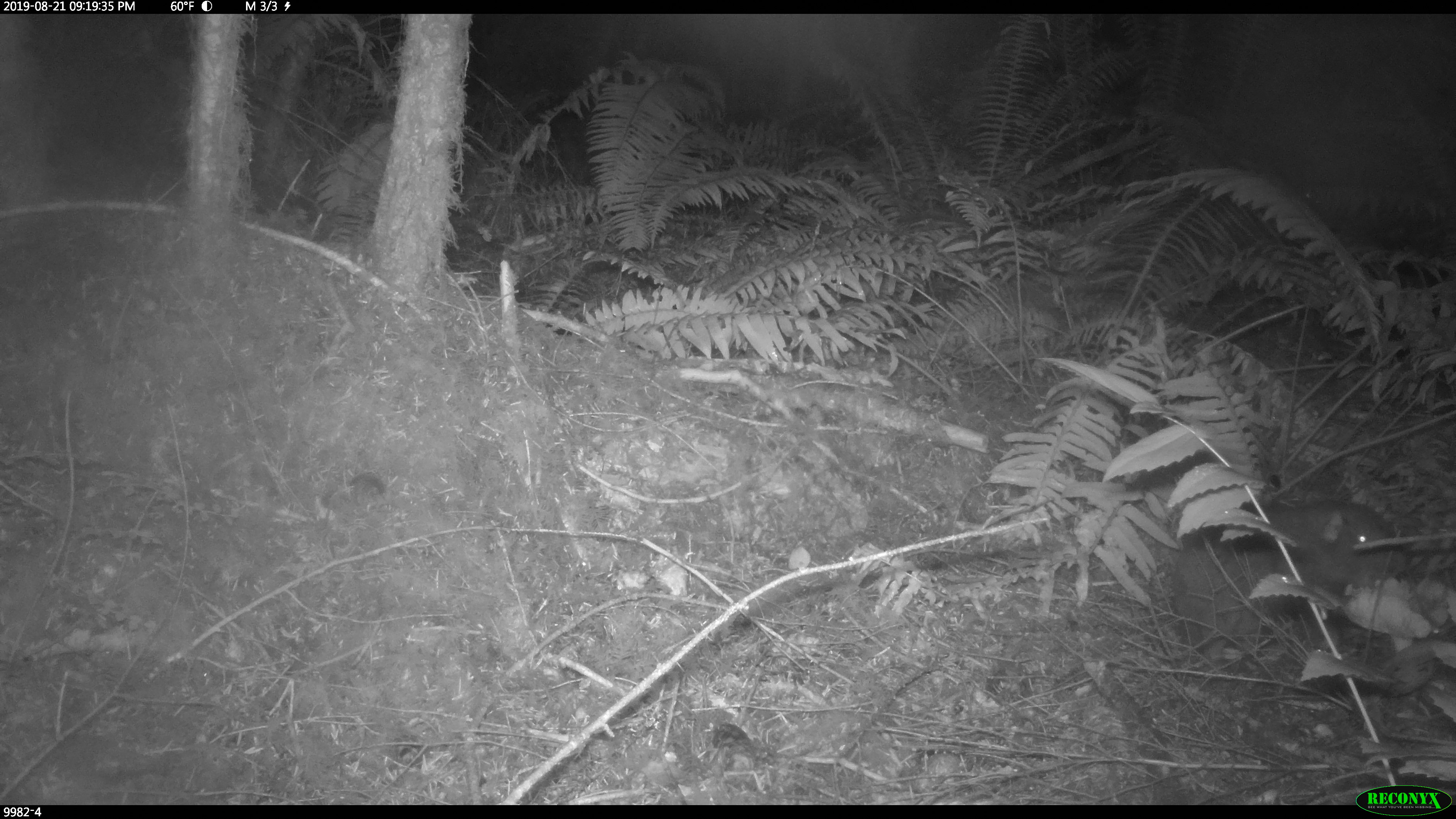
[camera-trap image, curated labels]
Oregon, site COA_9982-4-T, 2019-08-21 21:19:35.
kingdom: Animalia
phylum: Chordata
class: Mammalia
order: Rodentia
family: Aplodontiidae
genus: Aplodontia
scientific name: Aplodontia rufa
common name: mountain beaver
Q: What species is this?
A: Mountain beaver (Aplodontia rufa).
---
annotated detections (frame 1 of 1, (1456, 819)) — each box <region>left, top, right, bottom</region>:
mountain beaver: <region>1168, 503, 1411, 639</region>